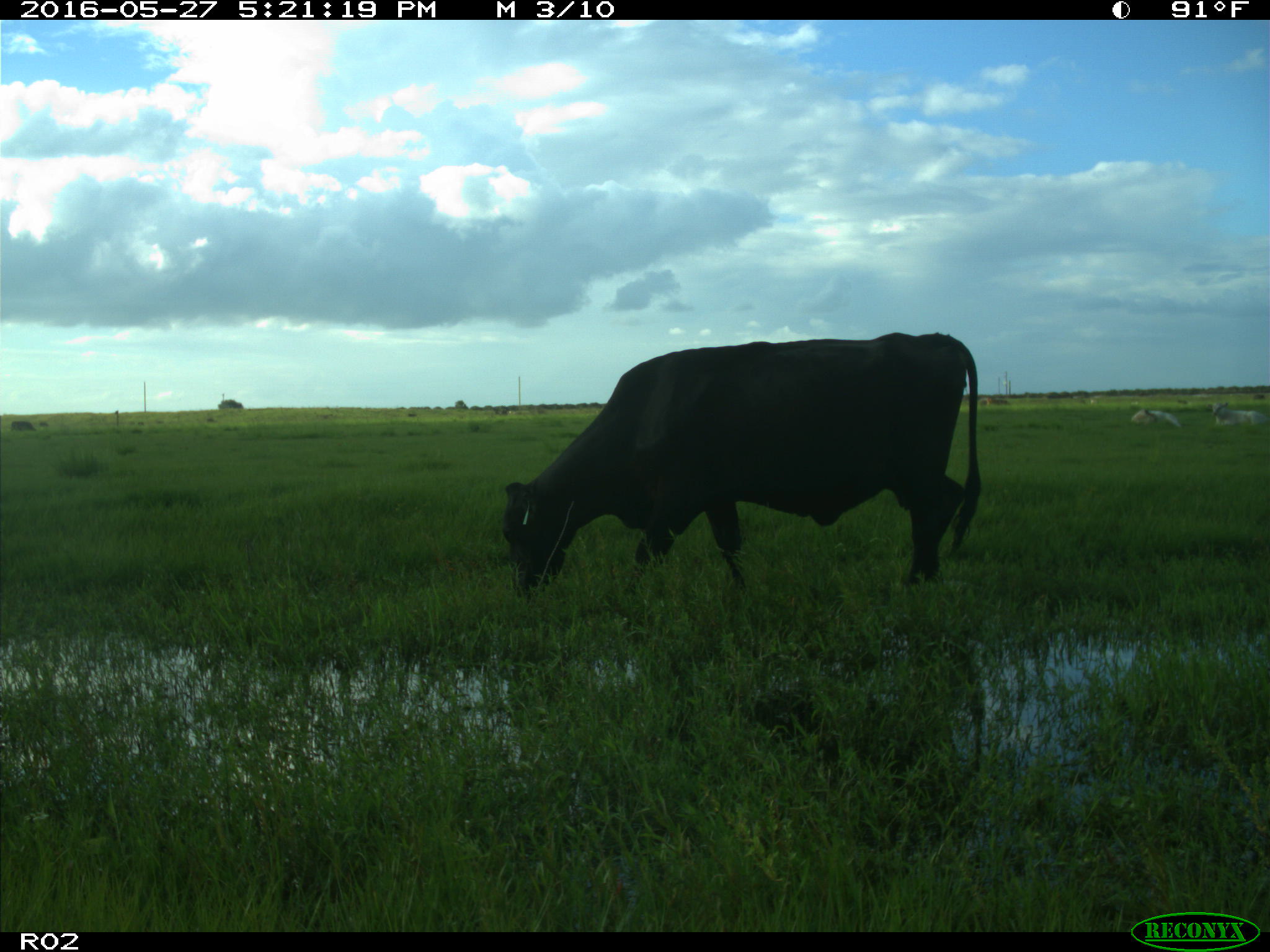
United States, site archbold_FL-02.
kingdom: Animalia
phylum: Chordata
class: Mammalia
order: Artiodactyla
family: Bovidae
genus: Bos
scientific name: Bos taurus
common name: domestic cow